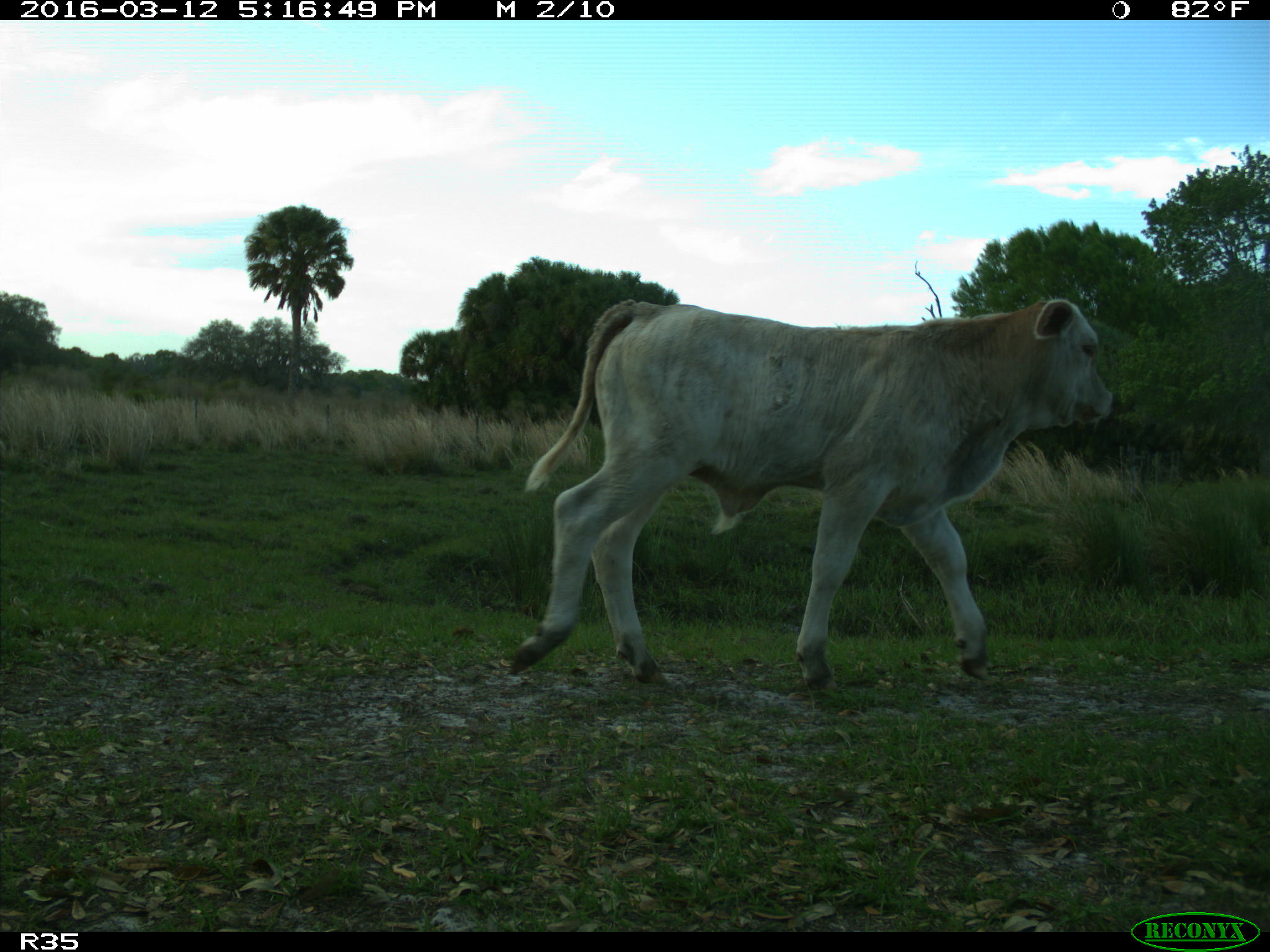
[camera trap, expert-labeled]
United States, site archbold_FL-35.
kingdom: Animalia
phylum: Chordata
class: Mammalia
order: Artiodactyla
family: Bovidae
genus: Bos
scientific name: Bos taurus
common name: domestic cow